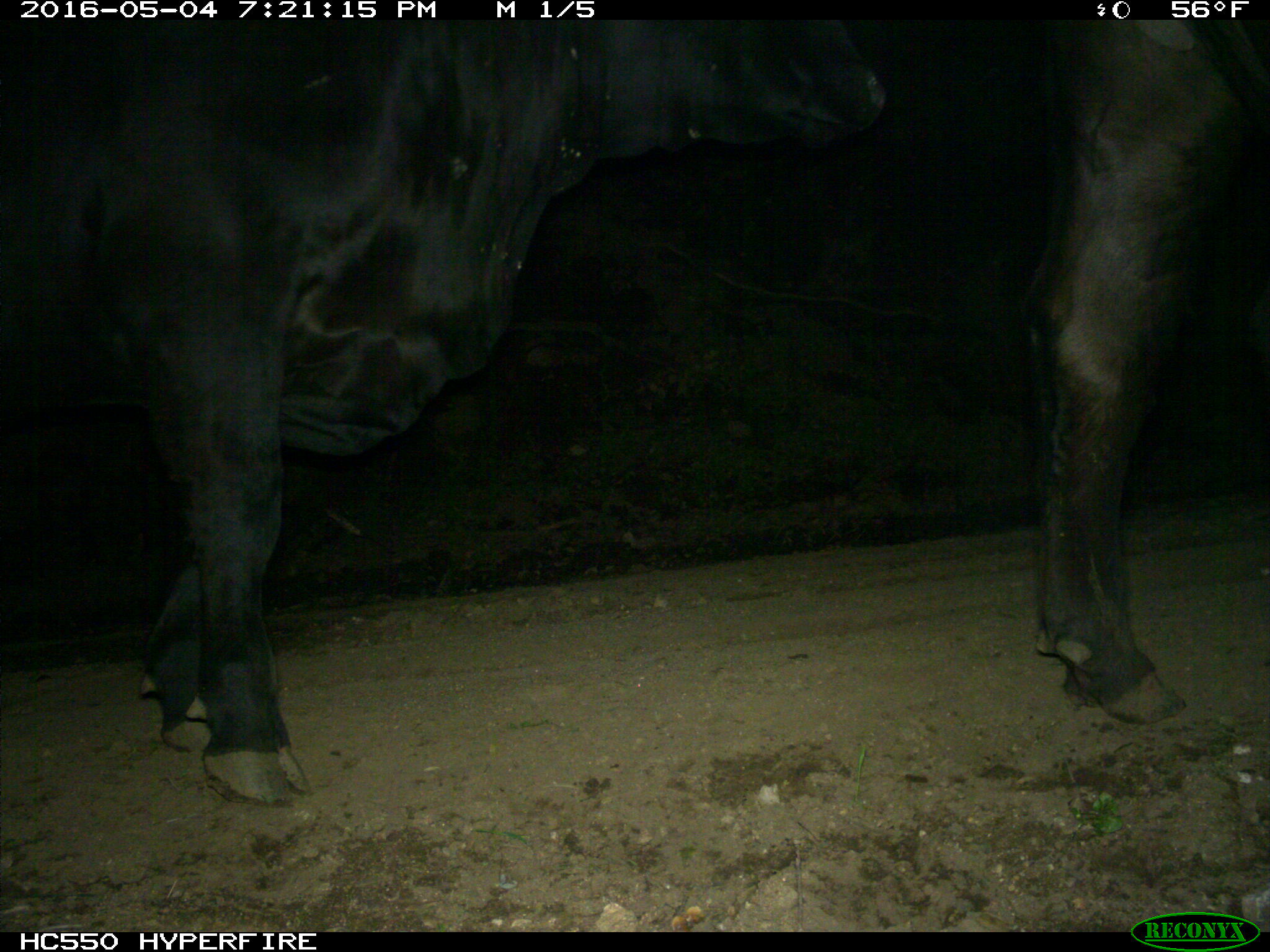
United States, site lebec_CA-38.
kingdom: Animalia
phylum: Chordata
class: Mammalia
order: Artiodactyla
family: Bovidae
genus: Bos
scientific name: Bos taurus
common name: domestic cow